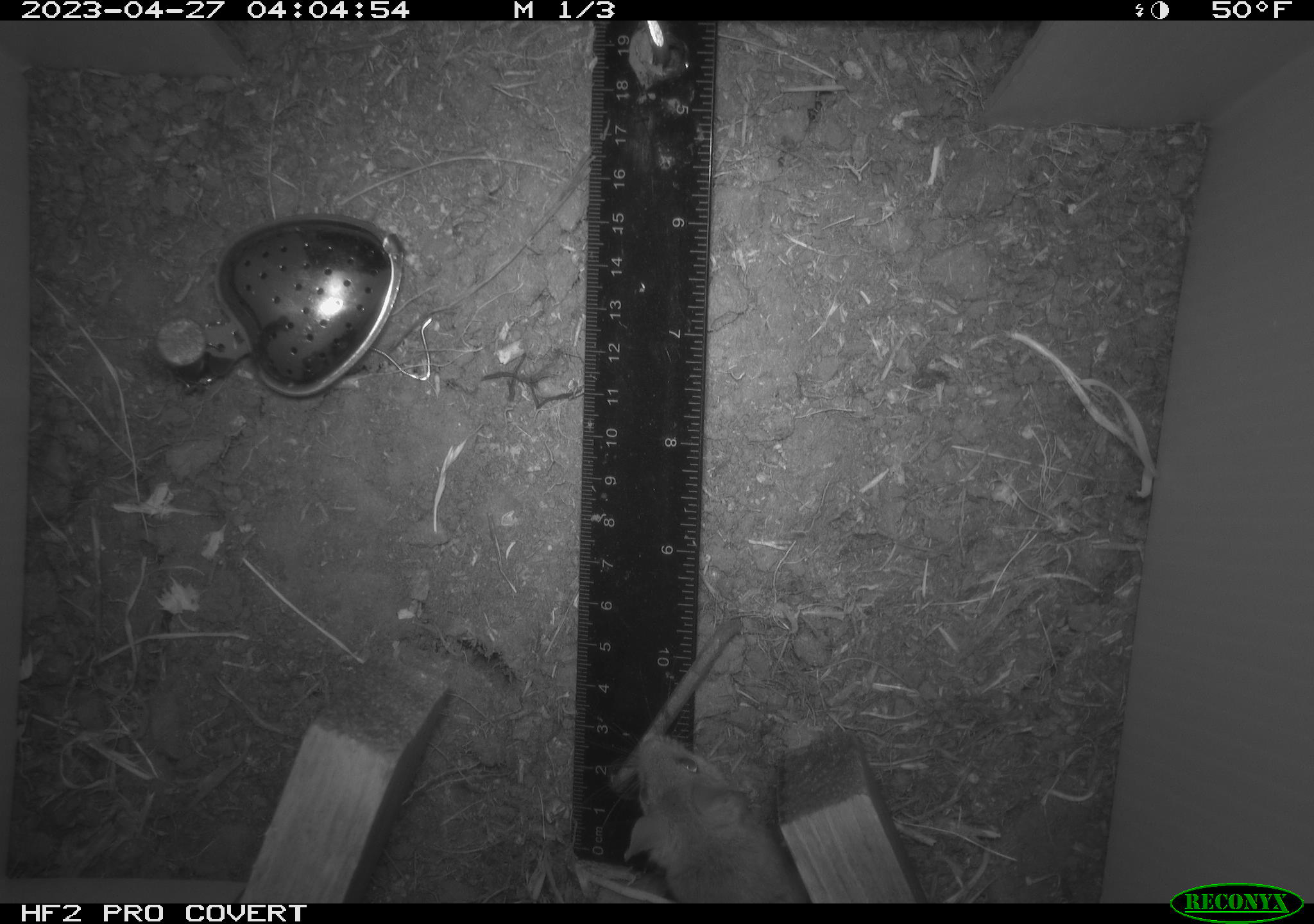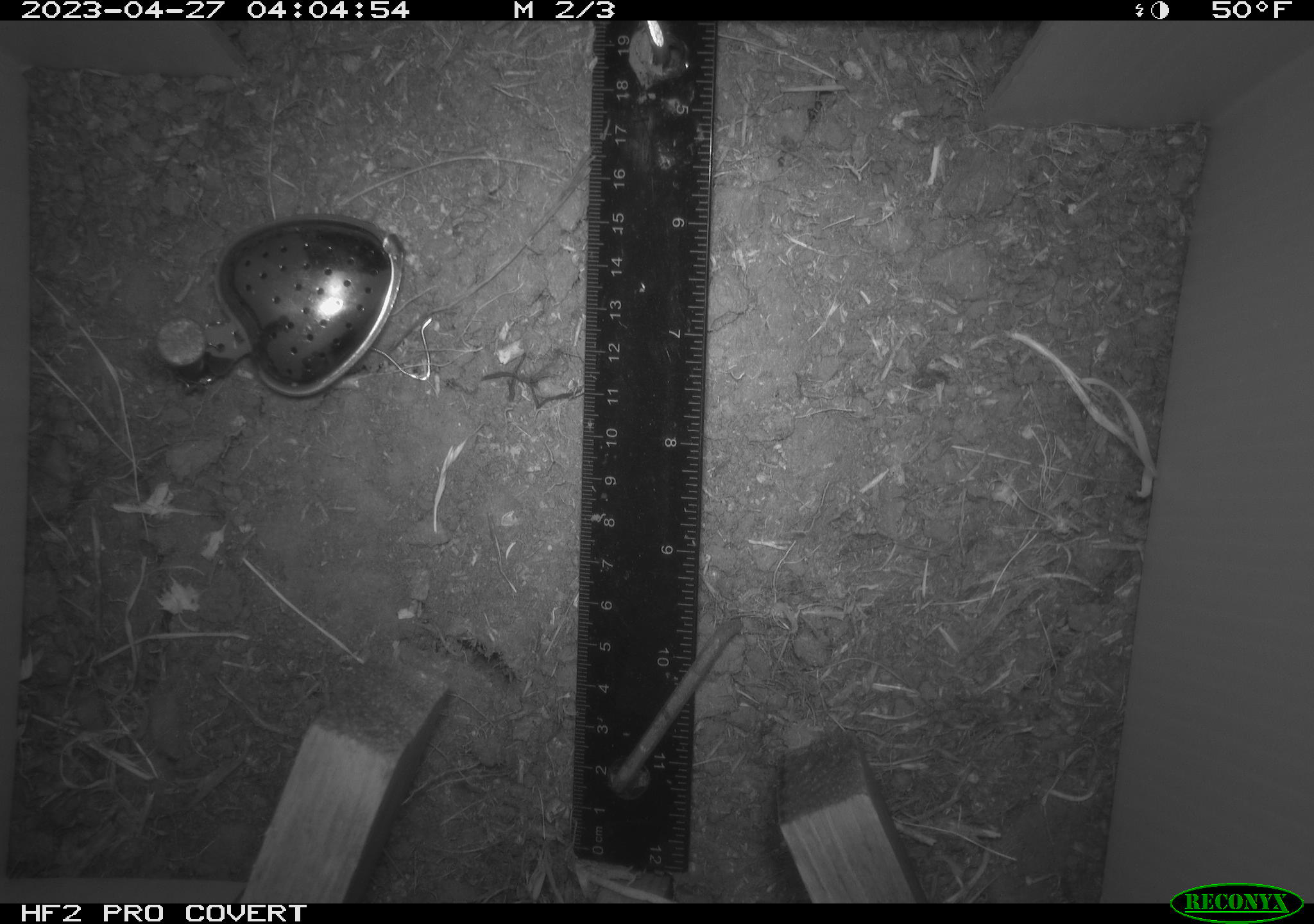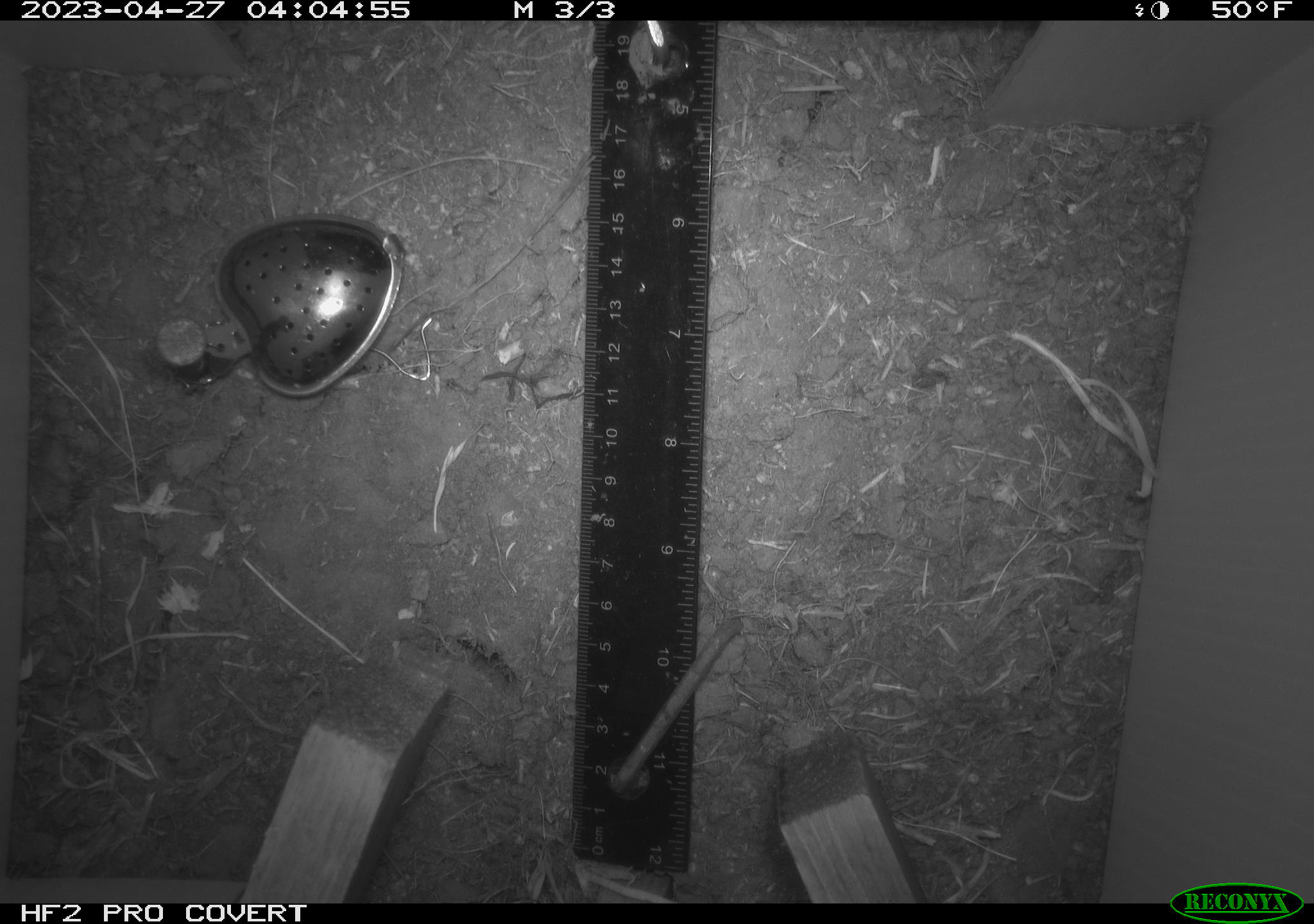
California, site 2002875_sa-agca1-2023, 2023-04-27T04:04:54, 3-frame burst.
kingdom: Animalia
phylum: Chordata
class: Mammalia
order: Rodentia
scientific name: Rodentia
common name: mouse species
Mouse species (Rodentia).